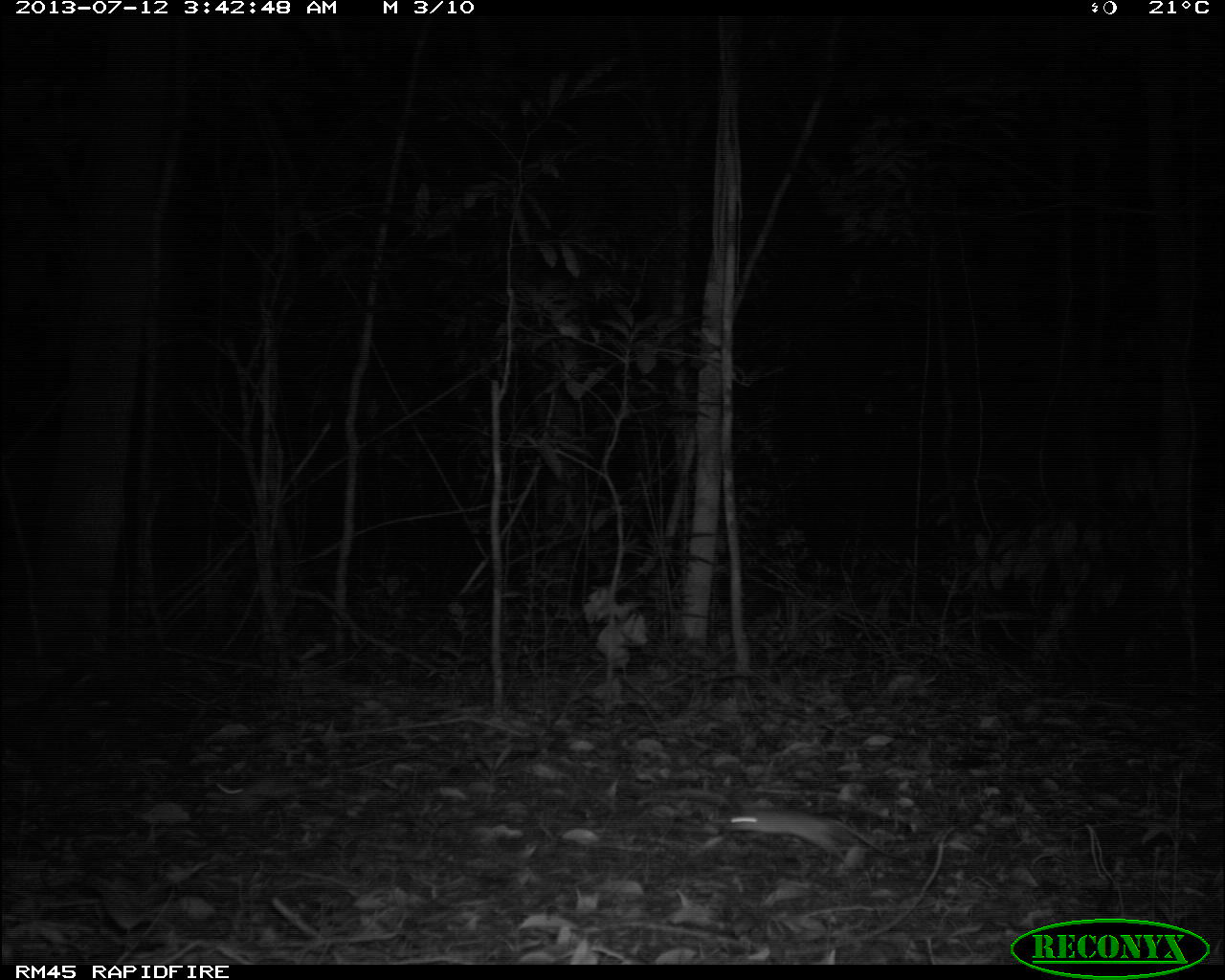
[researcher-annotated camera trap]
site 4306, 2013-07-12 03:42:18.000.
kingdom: Animalia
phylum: Chordata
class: Mammalia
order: Rodentia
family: Cricetidae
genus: Peromyscus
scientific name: Peromyscus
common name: deermice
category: peromyscus sp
Peromyscus sp (deermice) (Peromyscus), count 2.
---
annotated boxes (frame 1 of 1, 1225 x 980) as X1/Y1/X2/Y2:
peromyscus sp: 717/805/912/868